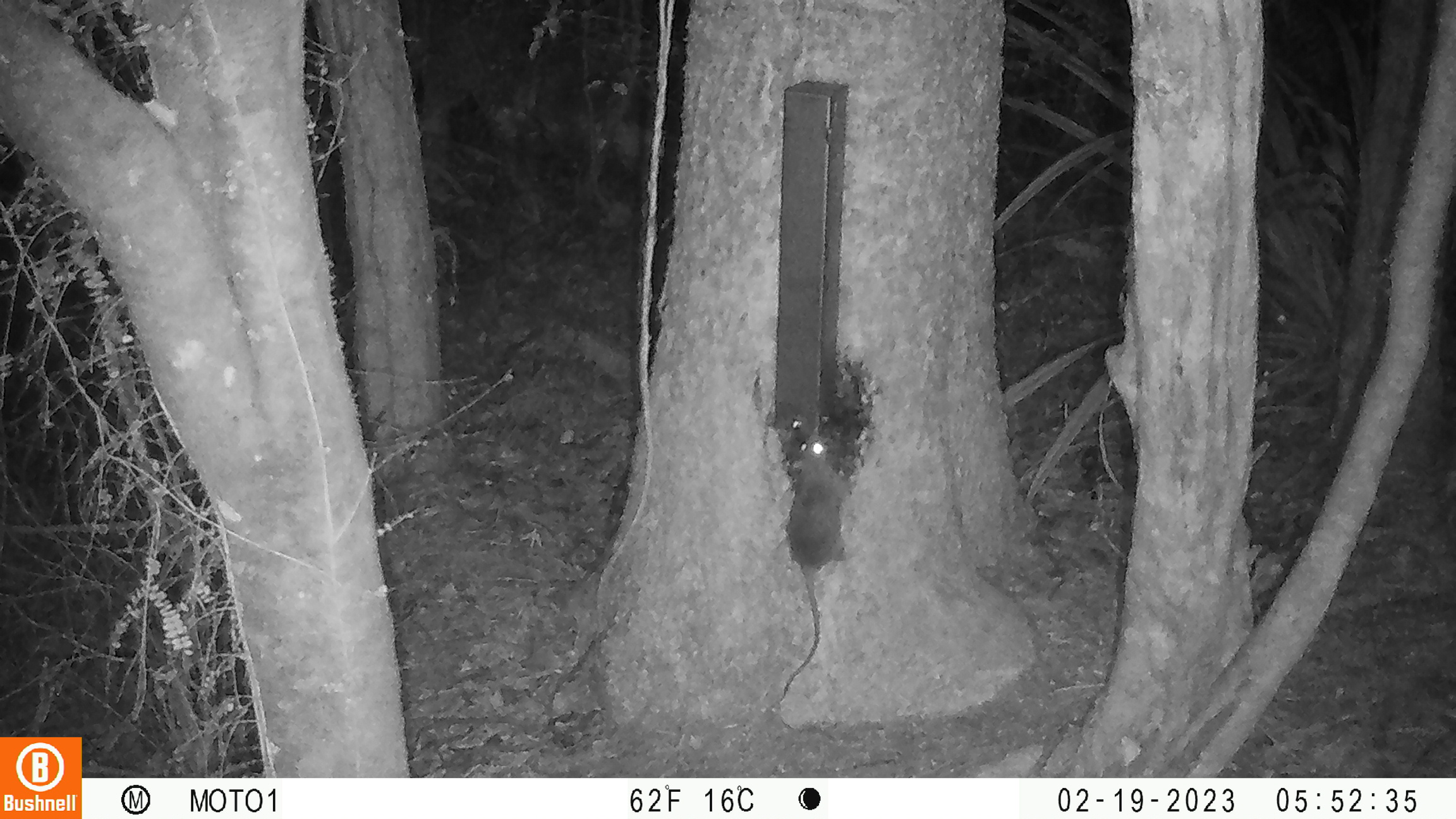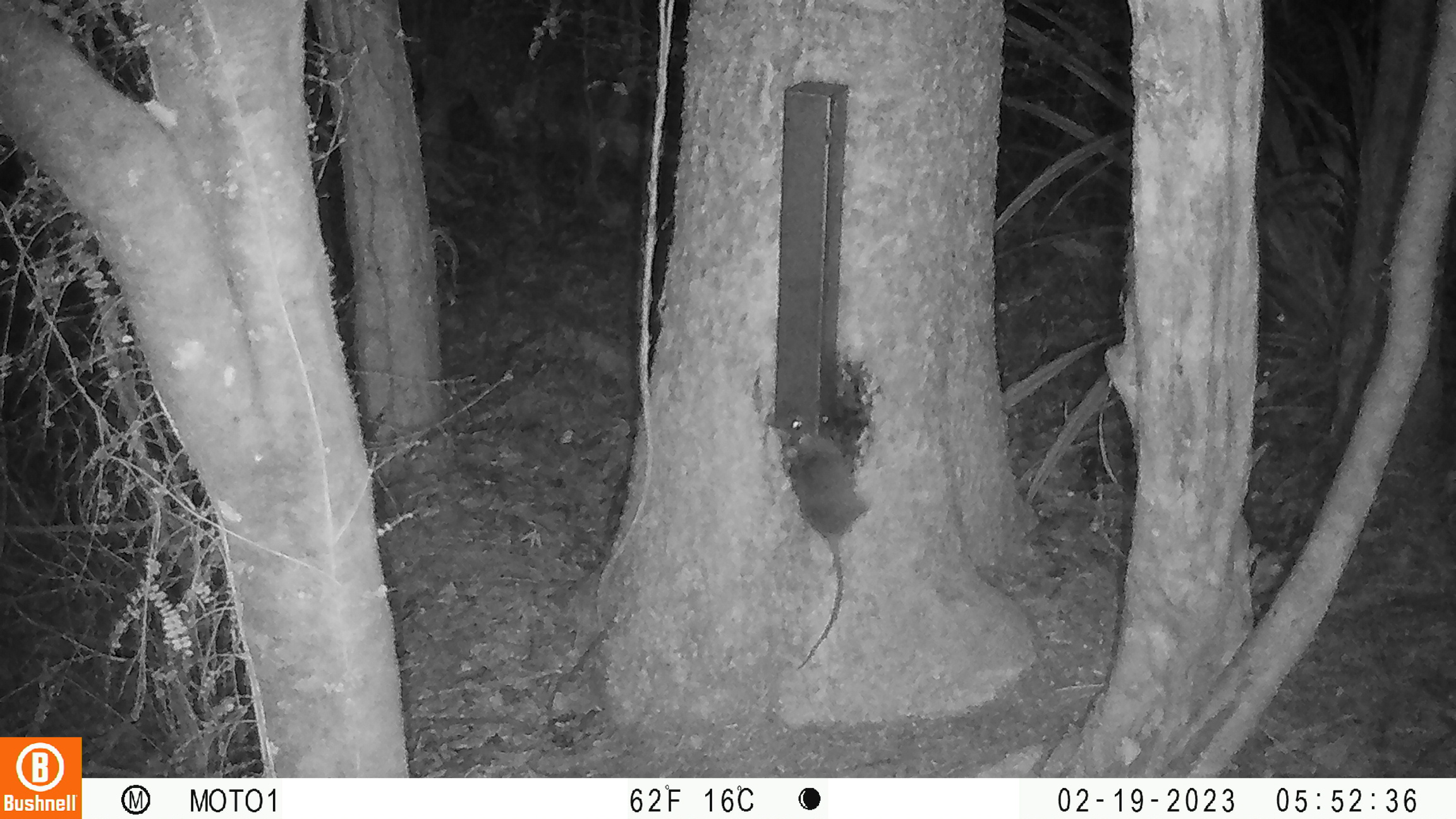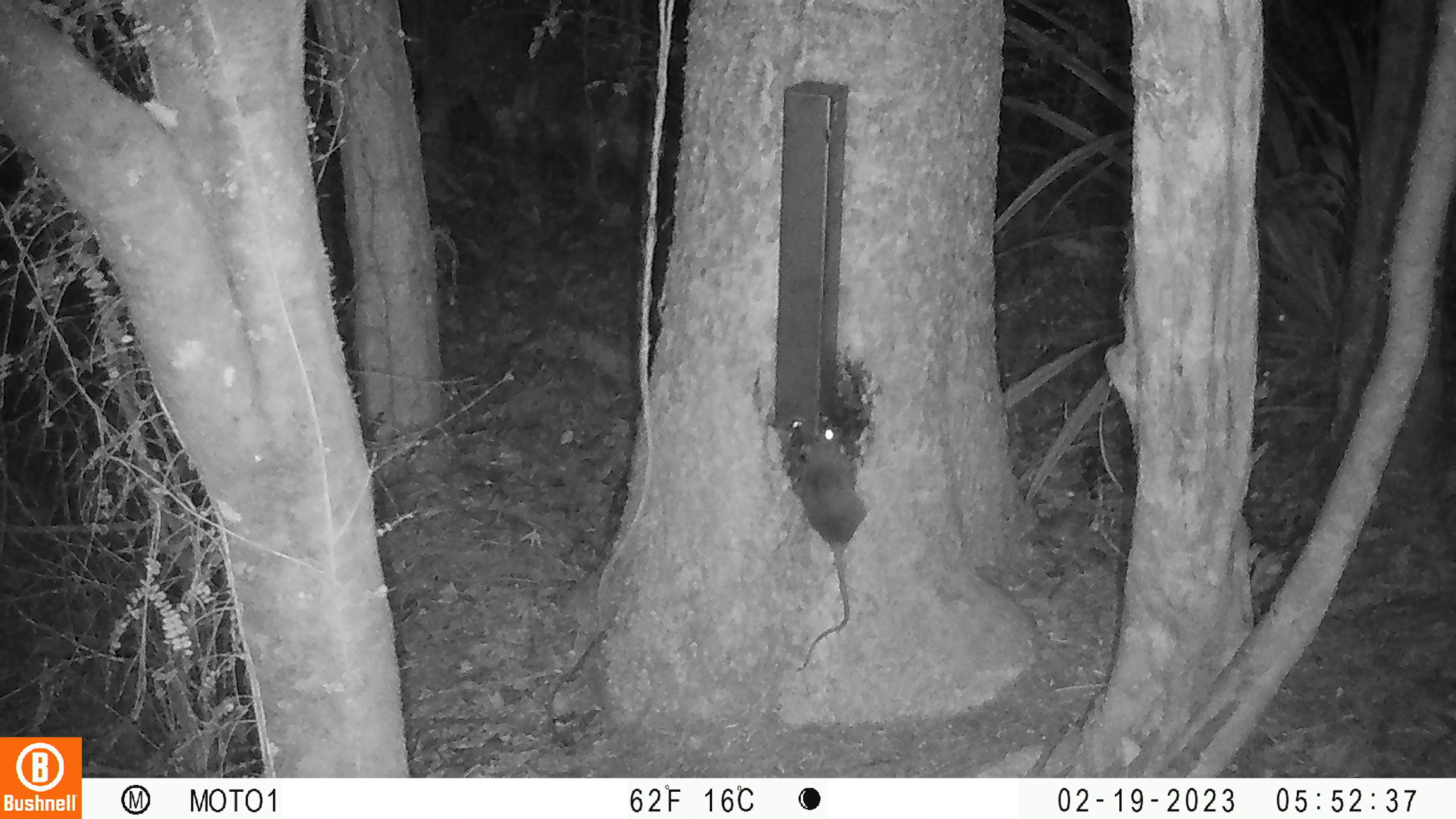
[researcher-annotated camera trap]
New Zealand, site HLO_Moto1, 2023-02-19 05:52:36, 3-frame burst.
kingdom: Animalia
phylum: Chordata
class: Mammalia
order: Rodentia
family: Muridae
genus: Rattus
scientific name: Rattus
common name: rat